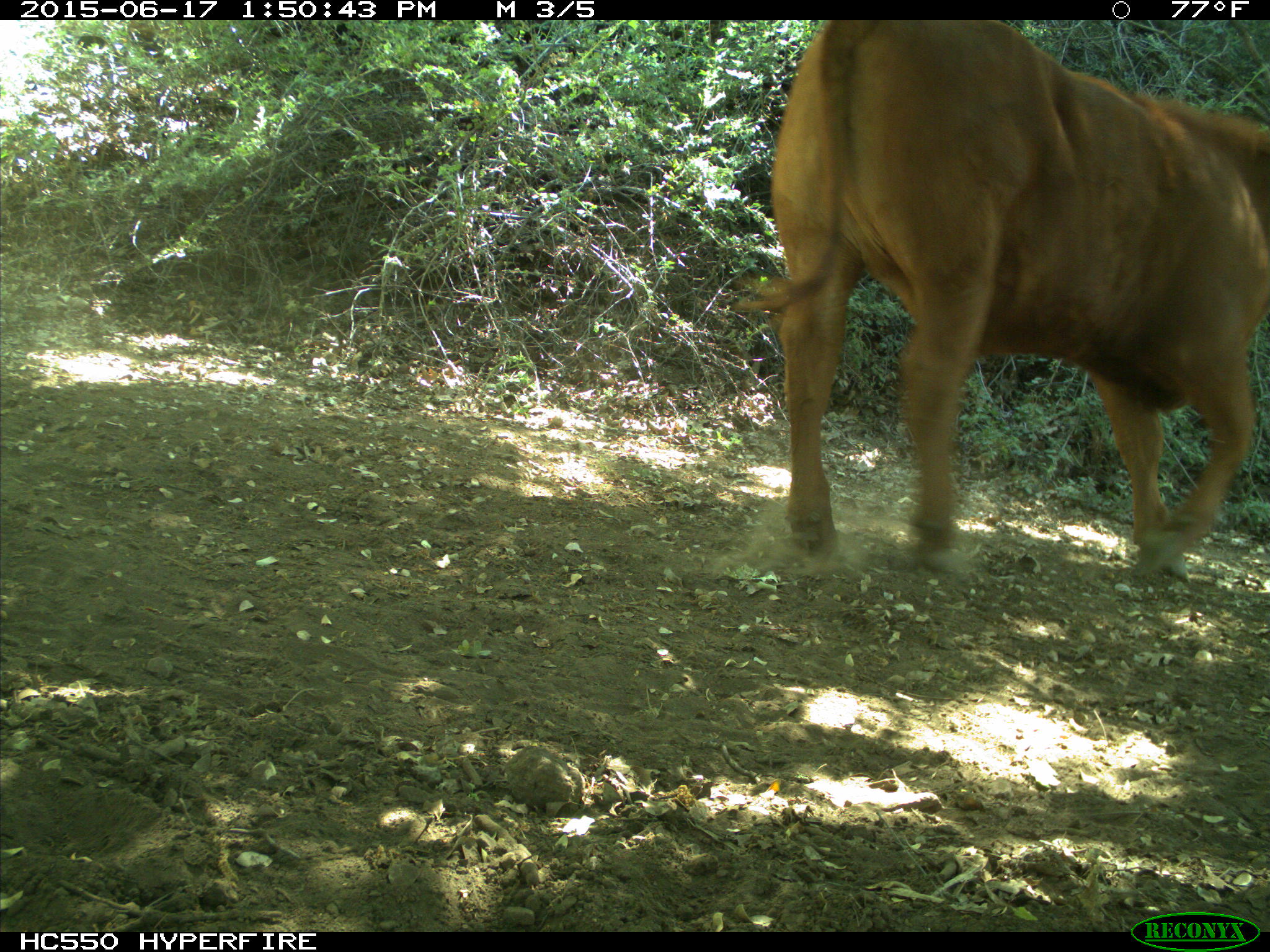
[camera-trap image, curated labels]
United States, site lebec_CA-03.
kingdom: Animalia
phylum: Chordata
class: Mammalia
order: Artiodactyla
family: Bovidae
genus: Bos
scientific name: Bos taurus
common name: domestic cow